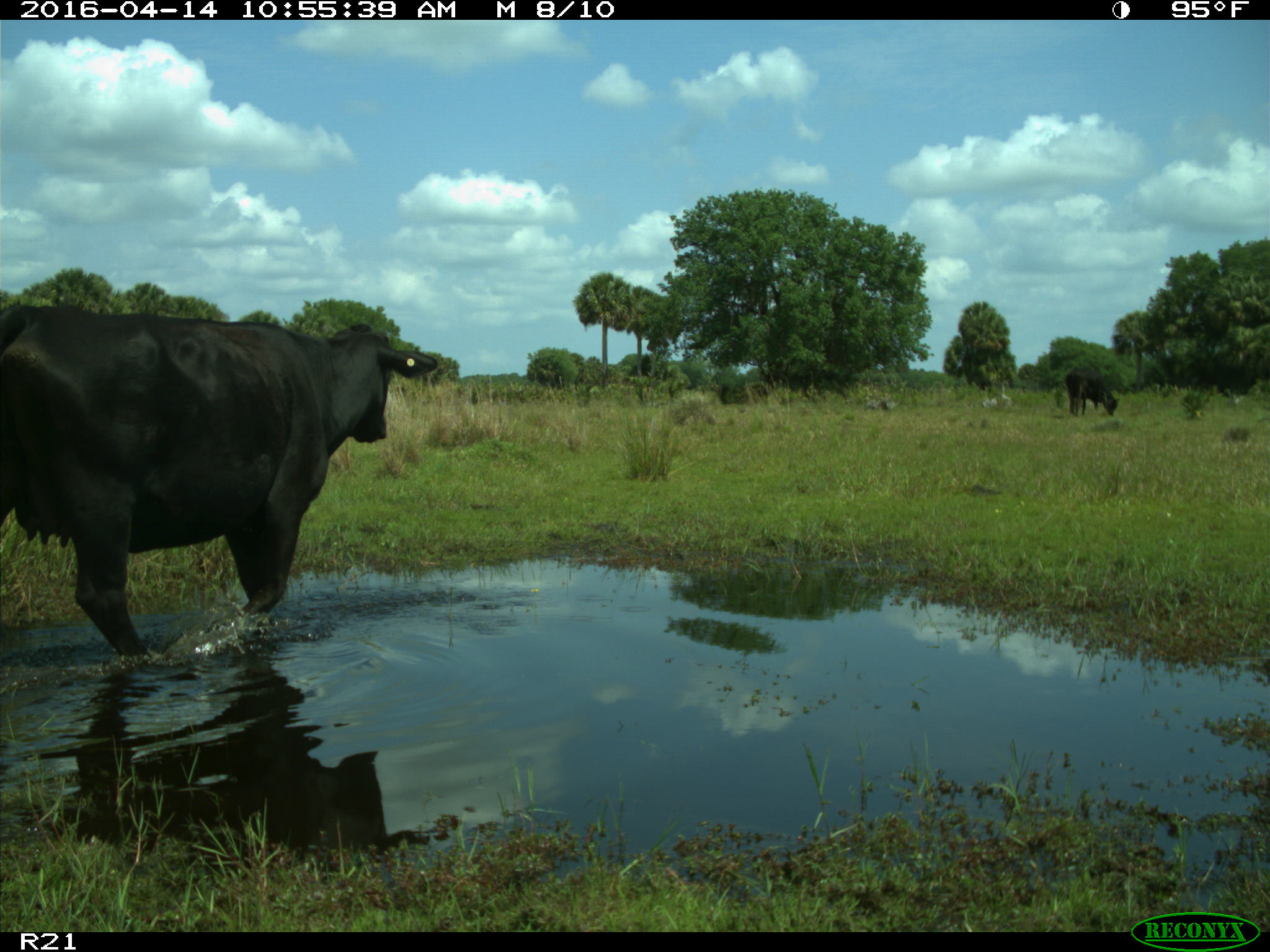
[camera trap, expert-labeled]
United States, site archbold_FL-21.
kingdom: Animalia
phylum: Chordata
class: Mammalia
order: Artiodactyla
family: Bovidae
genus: Bos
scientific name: Bos taurus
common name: domestic cow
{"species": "Bos taurus (domestic cow)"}